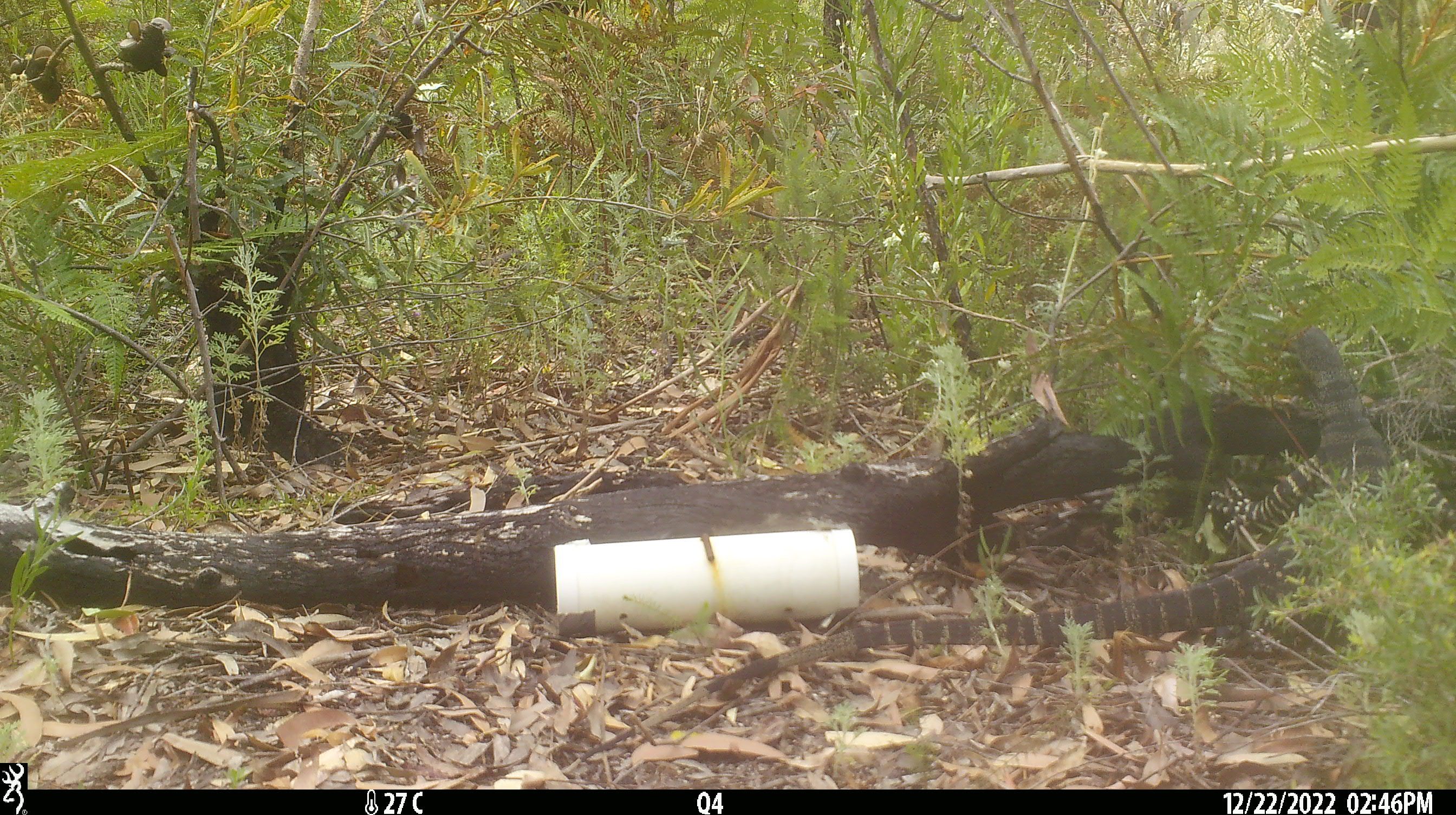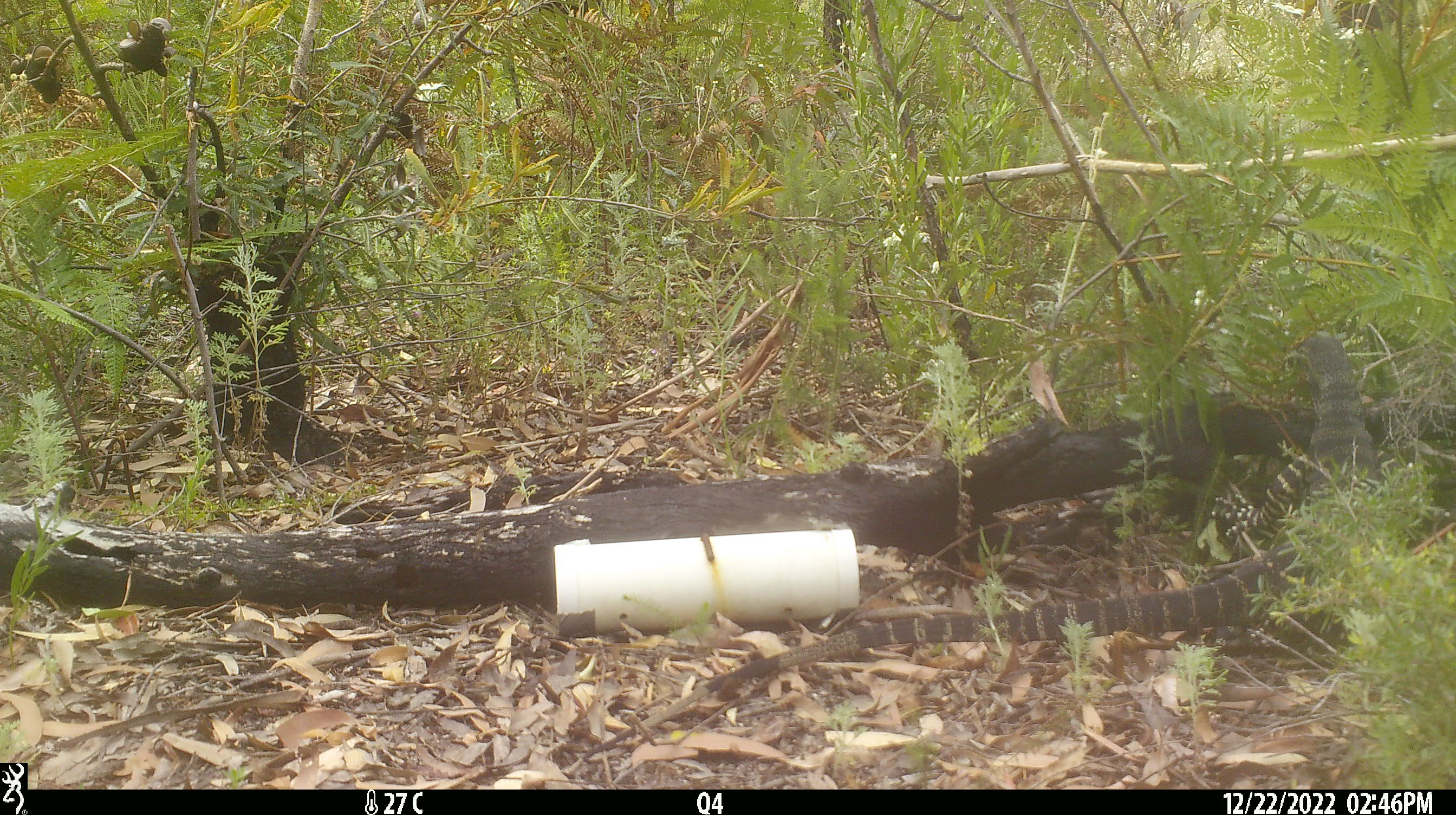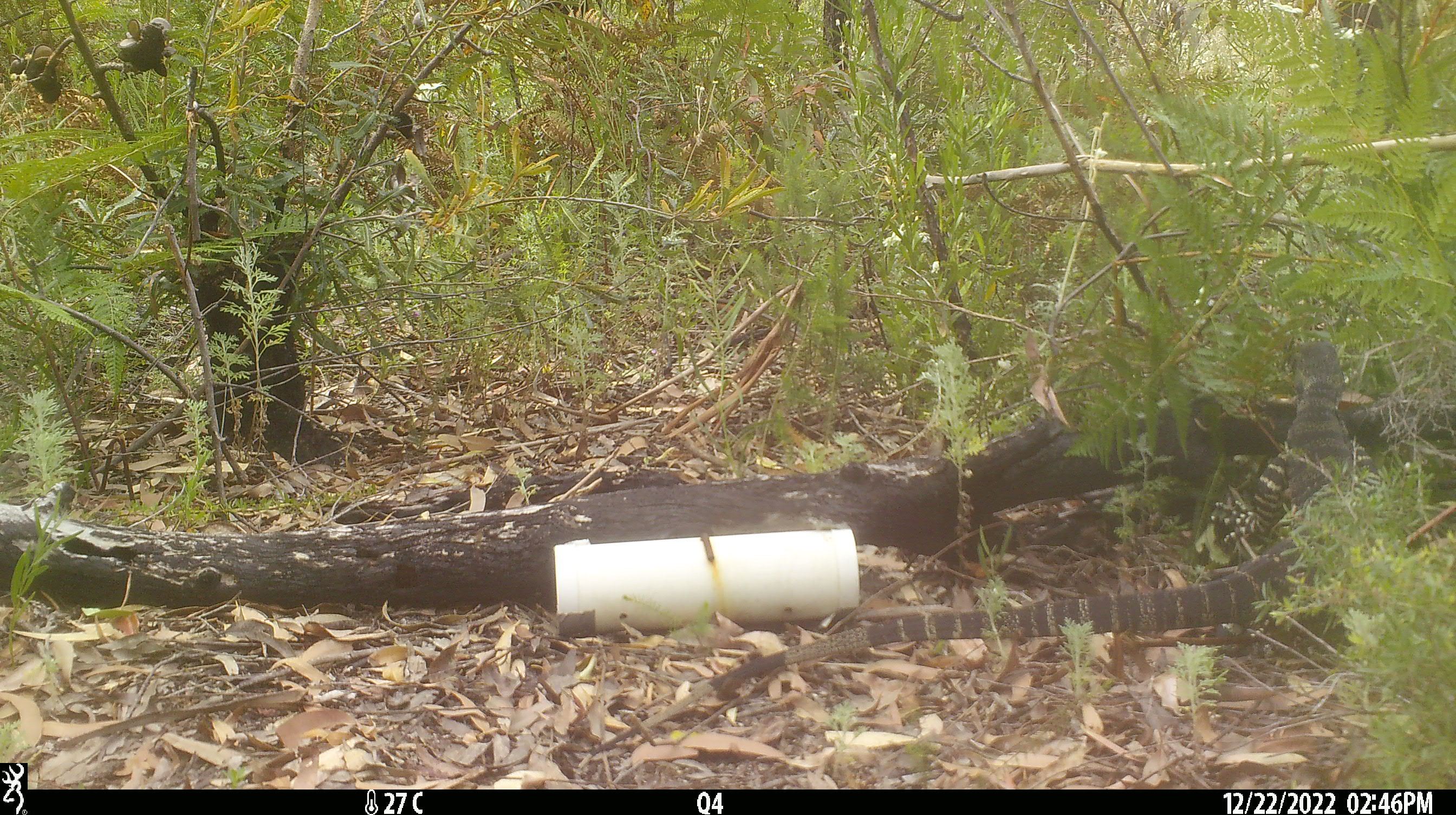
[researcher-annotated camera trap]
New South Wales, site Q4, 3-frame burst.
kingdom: Animalia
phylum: Chordata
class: Reptilia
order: Squamata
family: Varanidae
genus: Varanus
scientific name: Varanus varius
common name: lace monitor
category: goanna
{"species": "goanna (lace monitor) (Varanus varius)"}